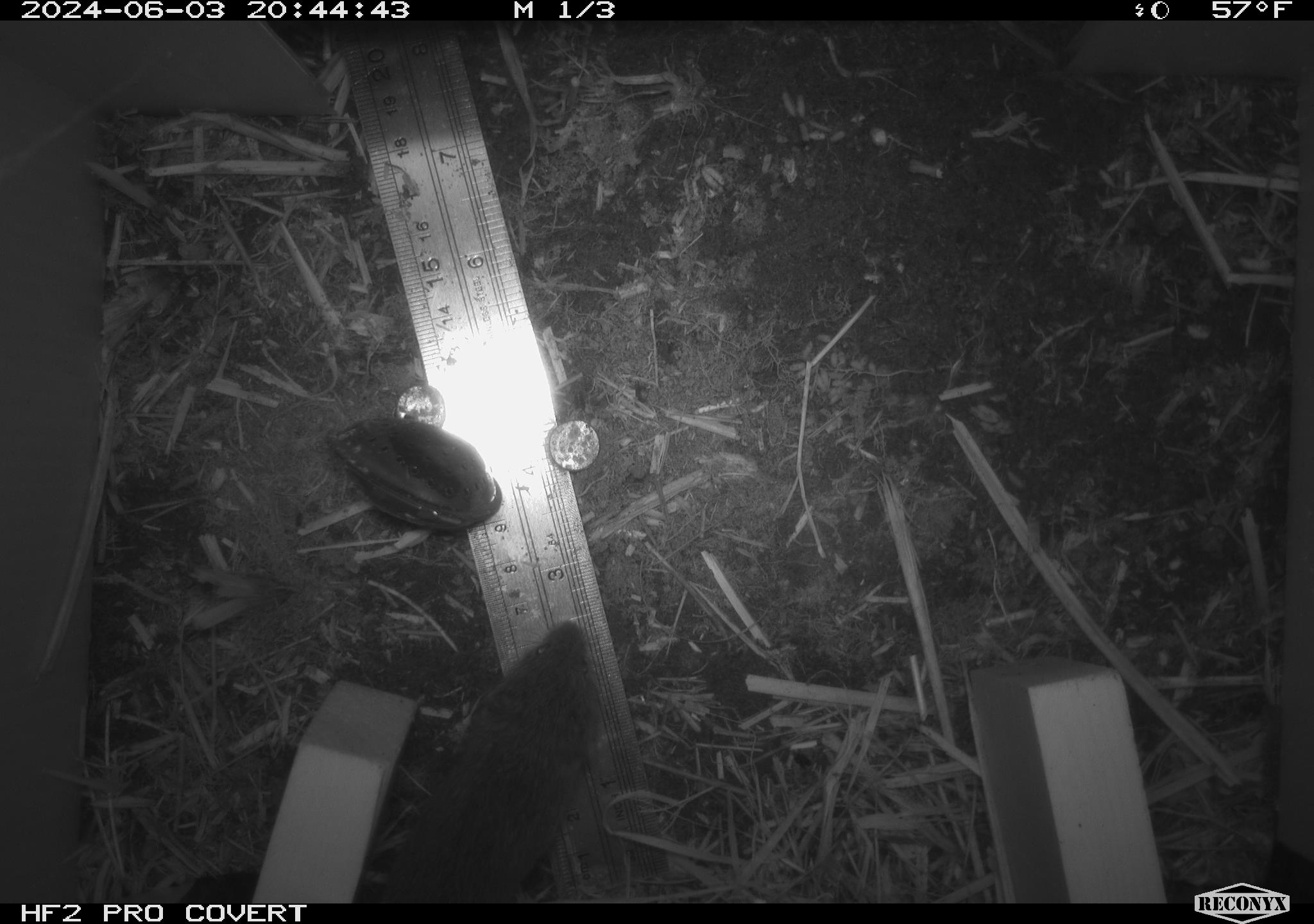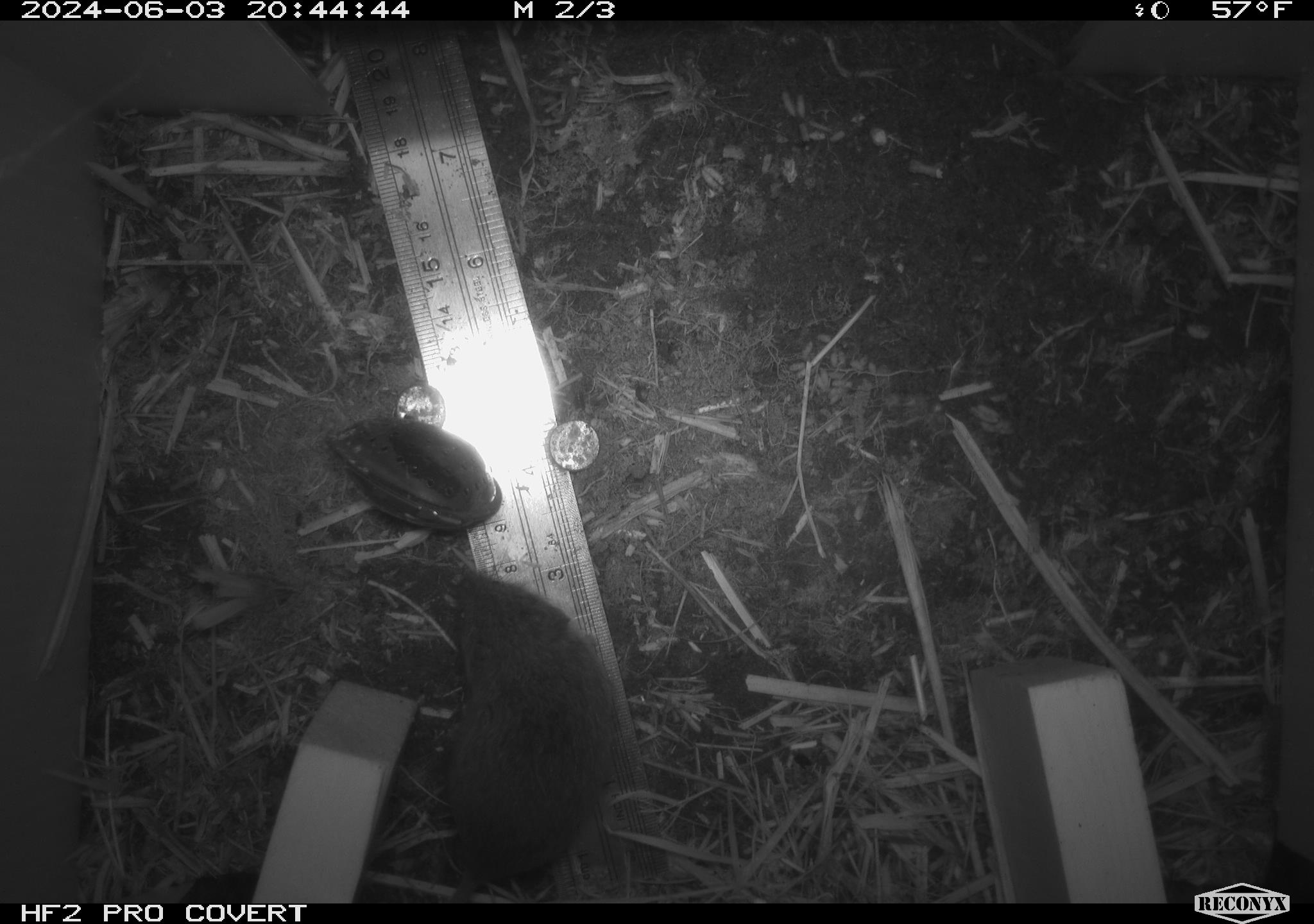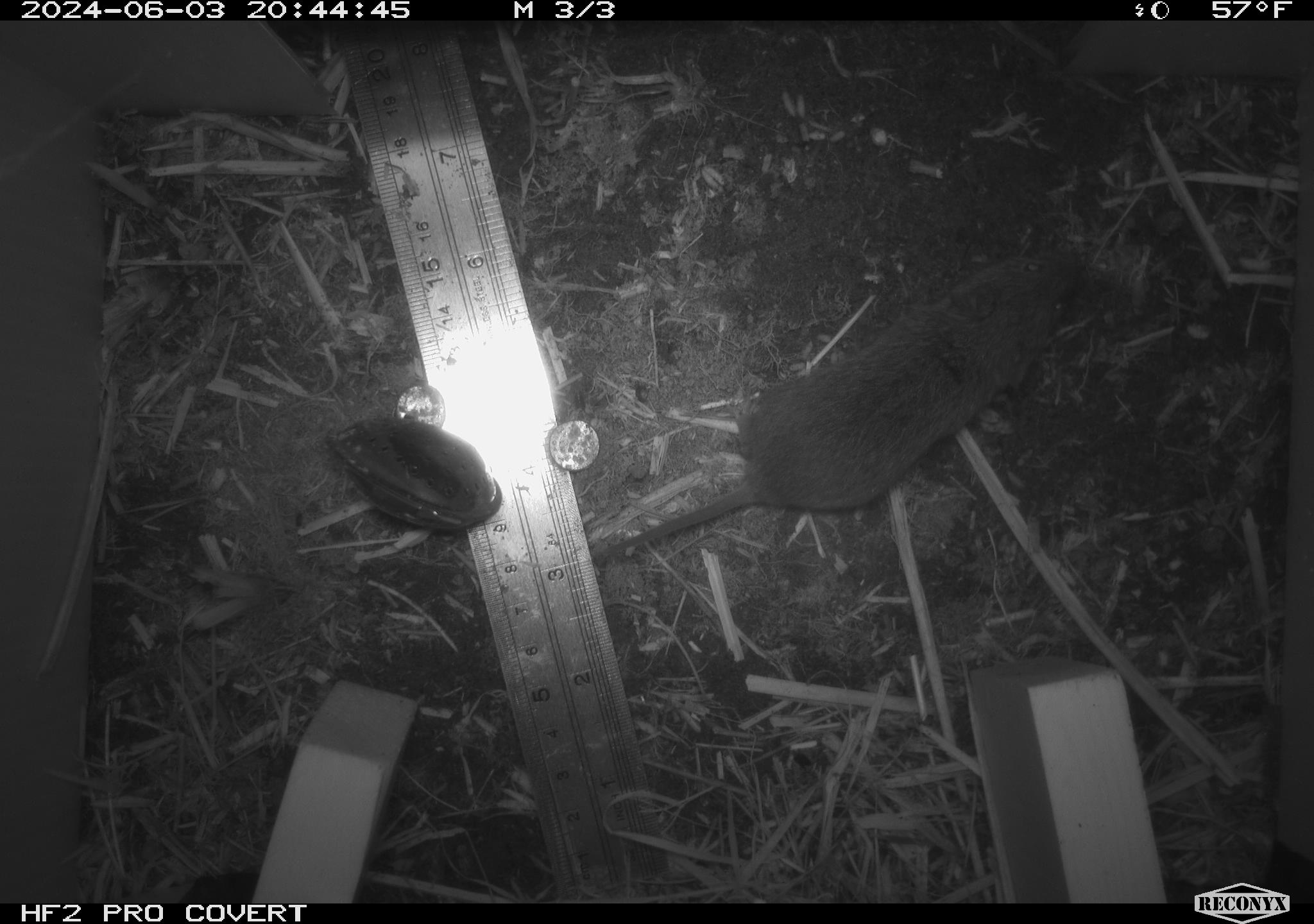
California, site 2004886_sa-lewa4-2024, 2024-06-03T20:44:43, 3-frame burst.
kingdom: Animalia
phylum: Chordata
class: Mammalia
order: Rodentia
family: Cricetidae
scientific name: Cricetidae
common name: hamsters, voles, lemmings, and allies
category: cricetidae family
Cricetidae family (hamsters, voles, lemmings, and allies) (Cricetidae).